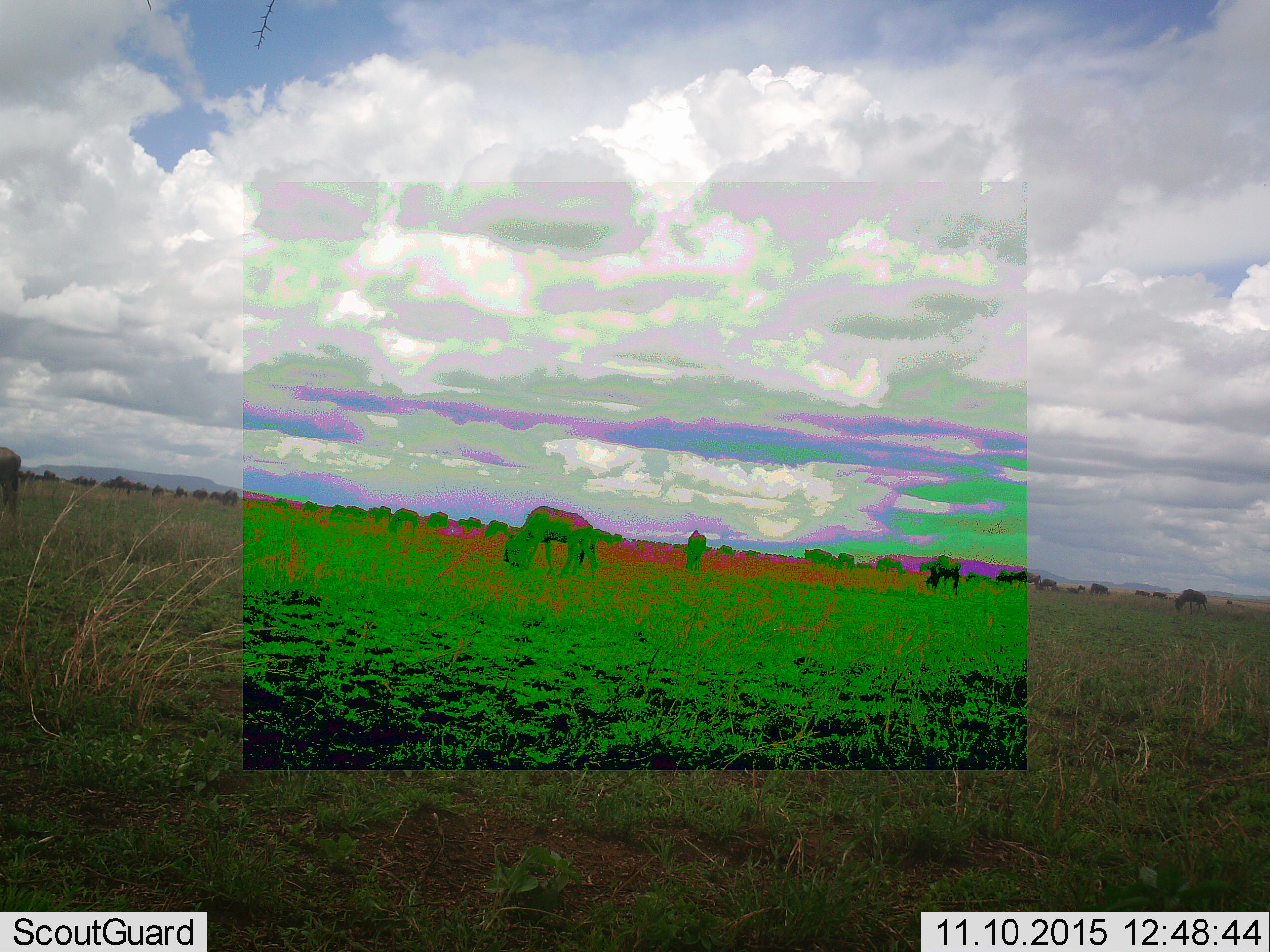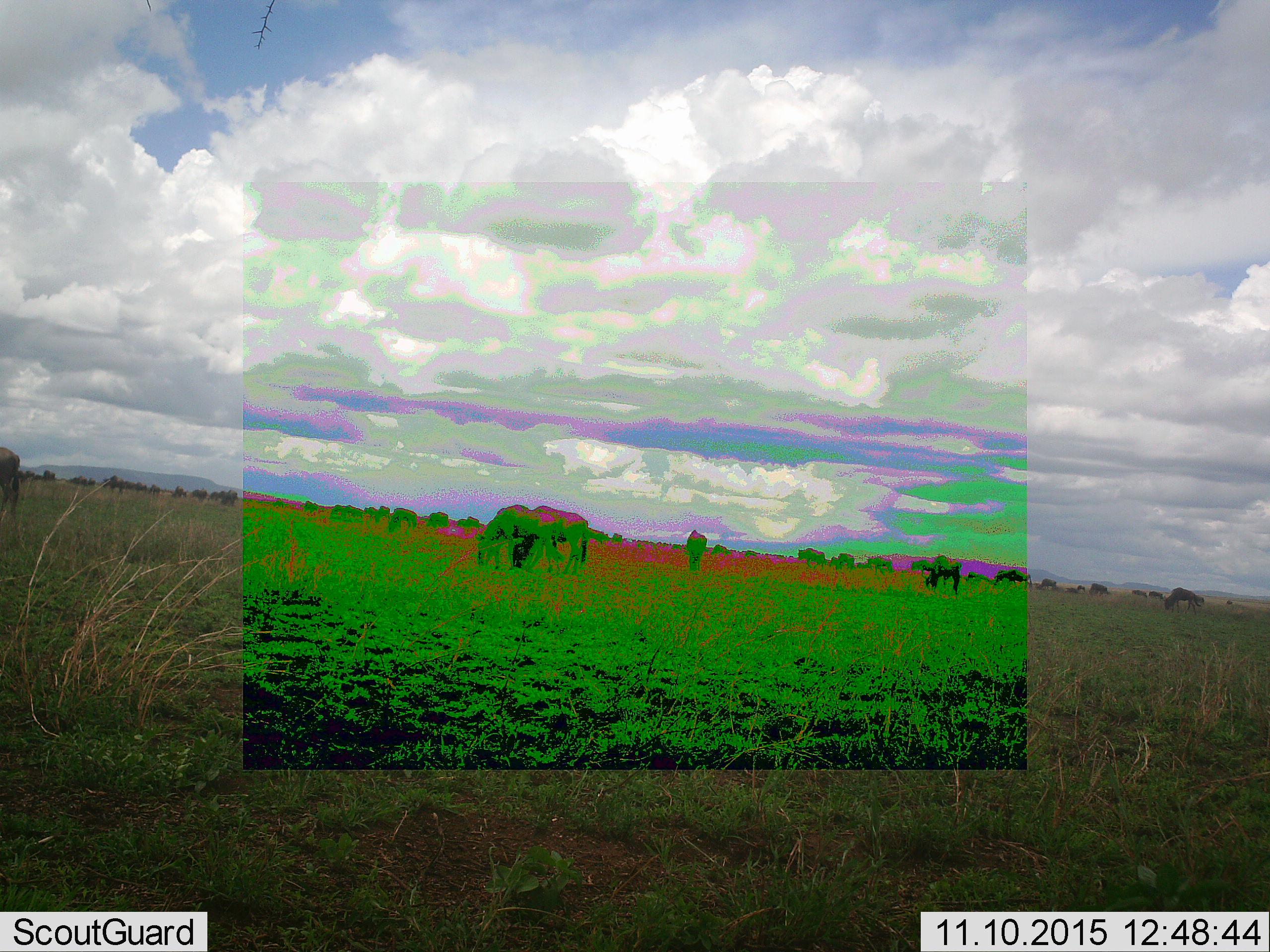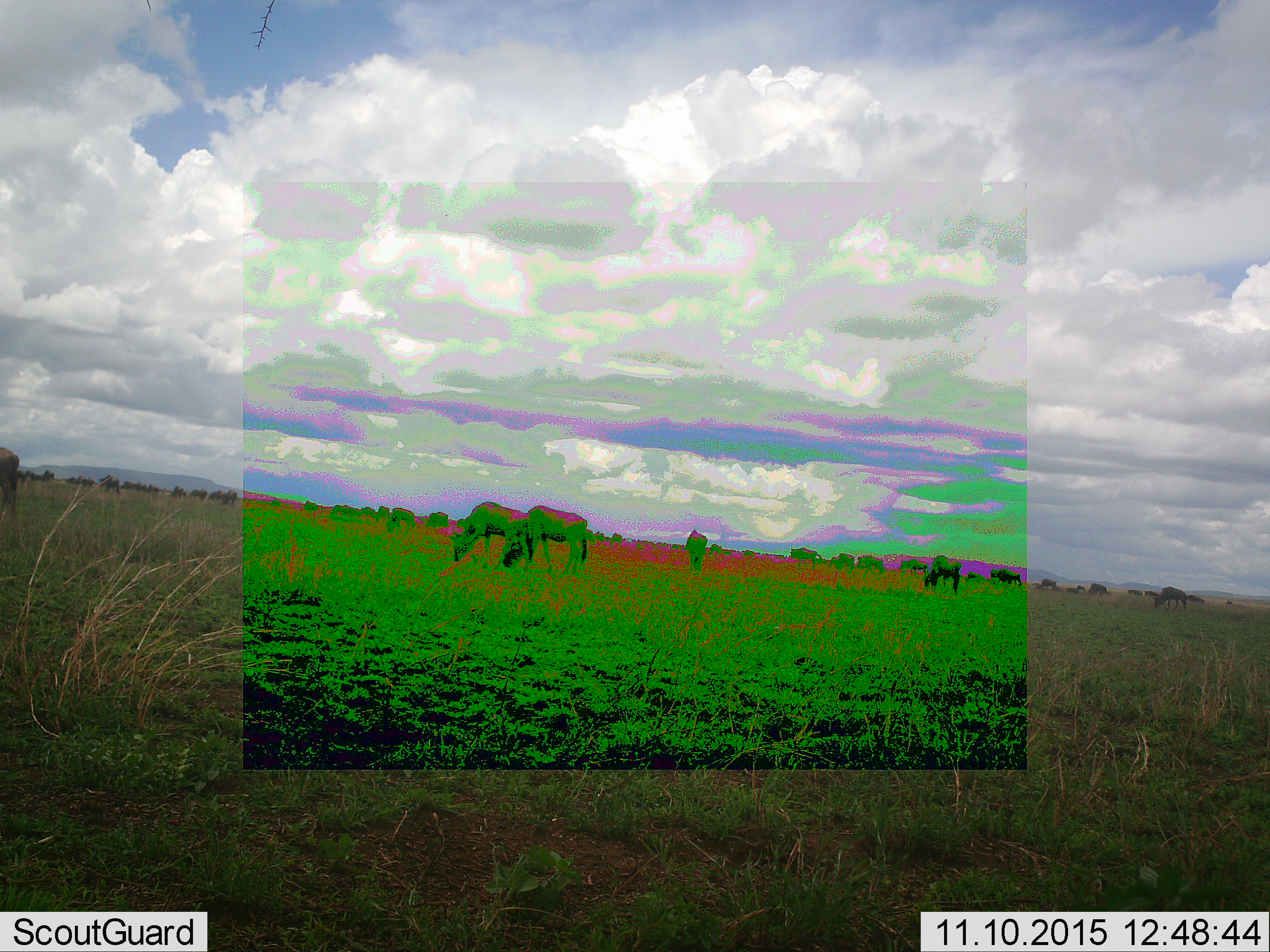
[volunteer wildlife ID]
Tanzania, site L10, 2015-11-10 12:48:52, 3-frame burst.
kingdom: Animalia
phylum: Chordata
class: Mammalia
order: Artiodactyla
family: Bovidae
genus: Connochaetes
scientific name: Connochaetes taurinus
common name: blue wildebeest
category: wildebeest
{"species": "wildebeest (blue wildebeest) (Connochaetes taurinus)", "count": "11-50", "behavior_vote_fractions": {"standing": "33%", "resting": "0%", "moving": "83%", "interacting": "0%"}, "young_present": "0%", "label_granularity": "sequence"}